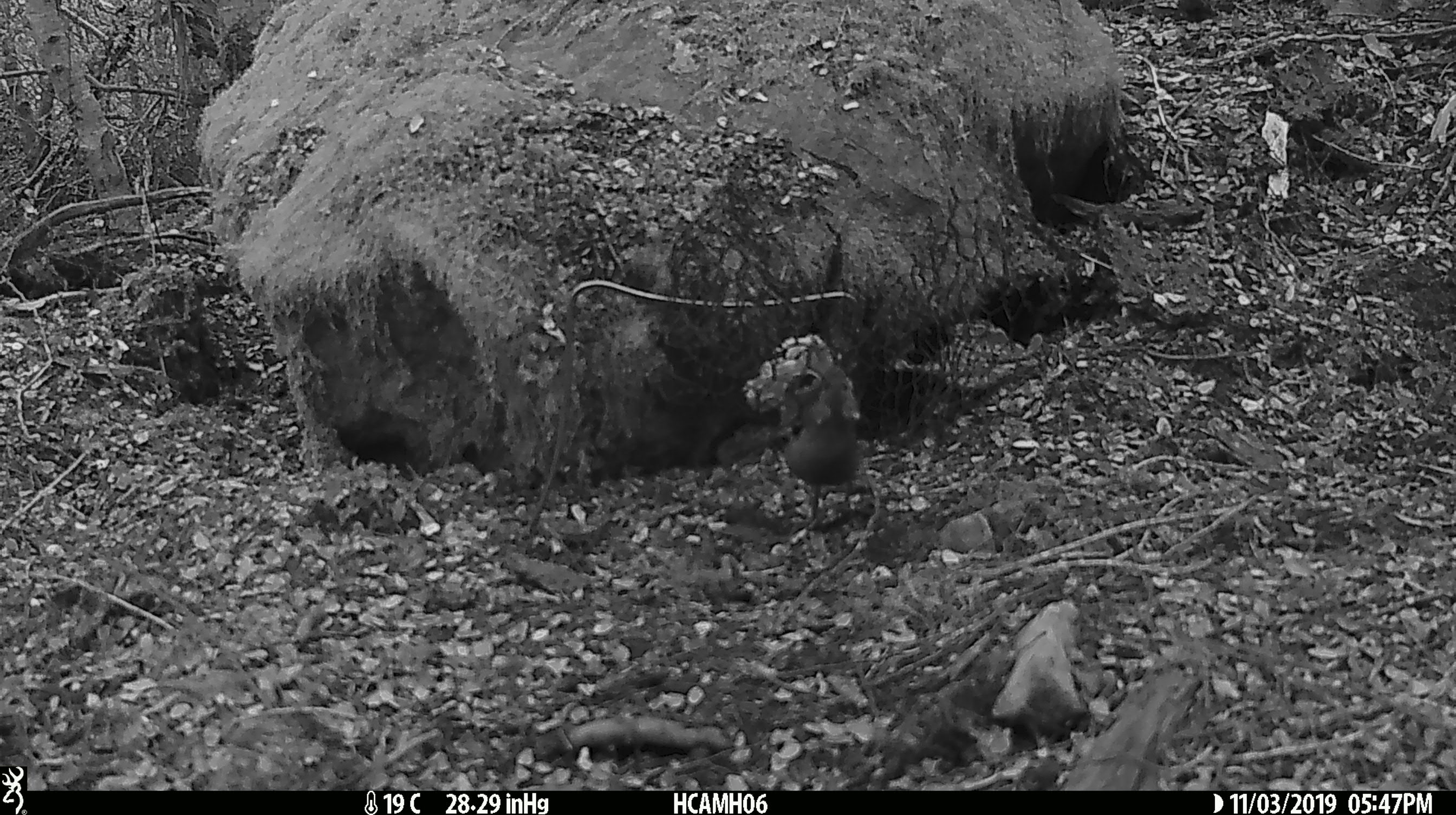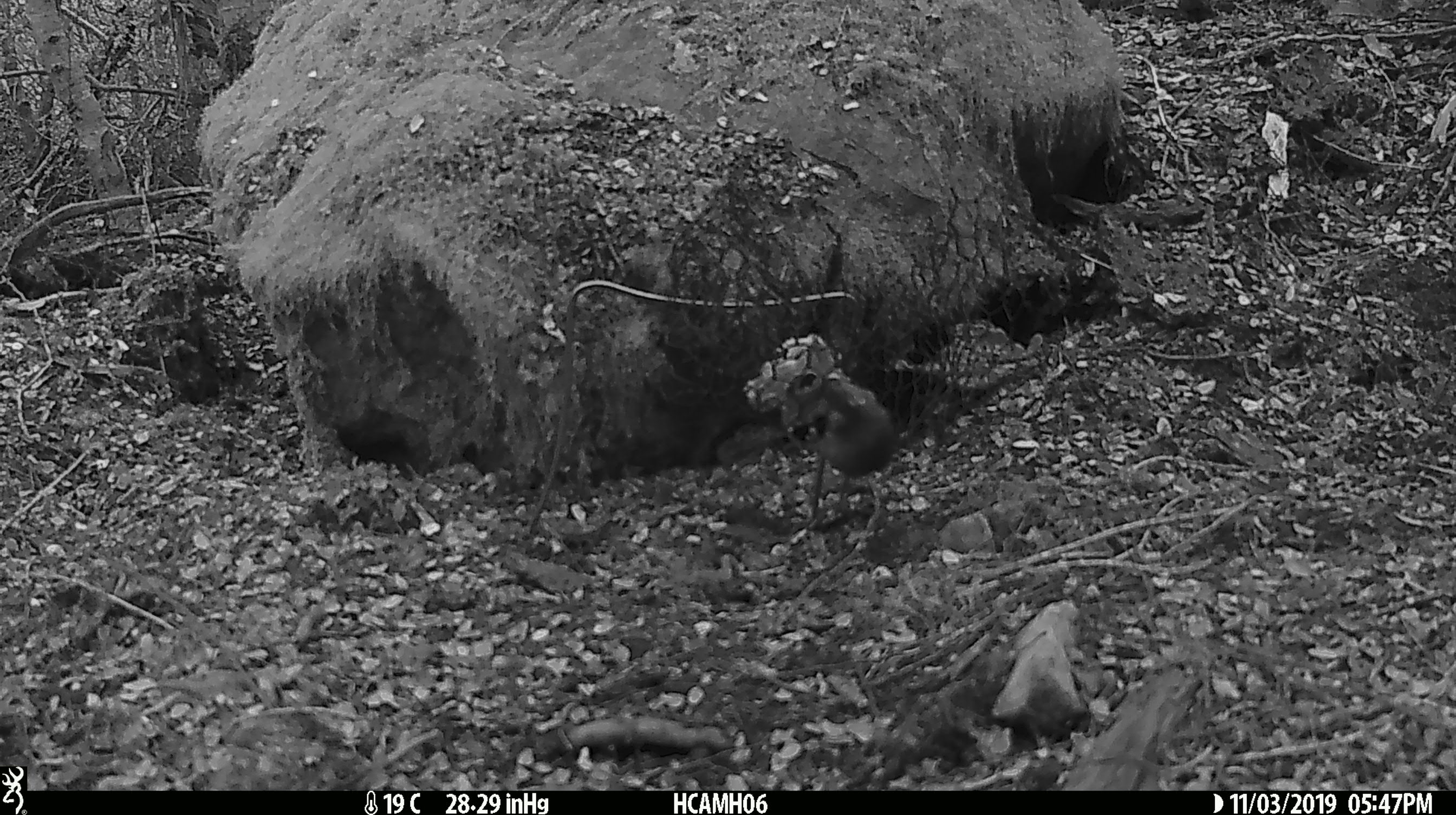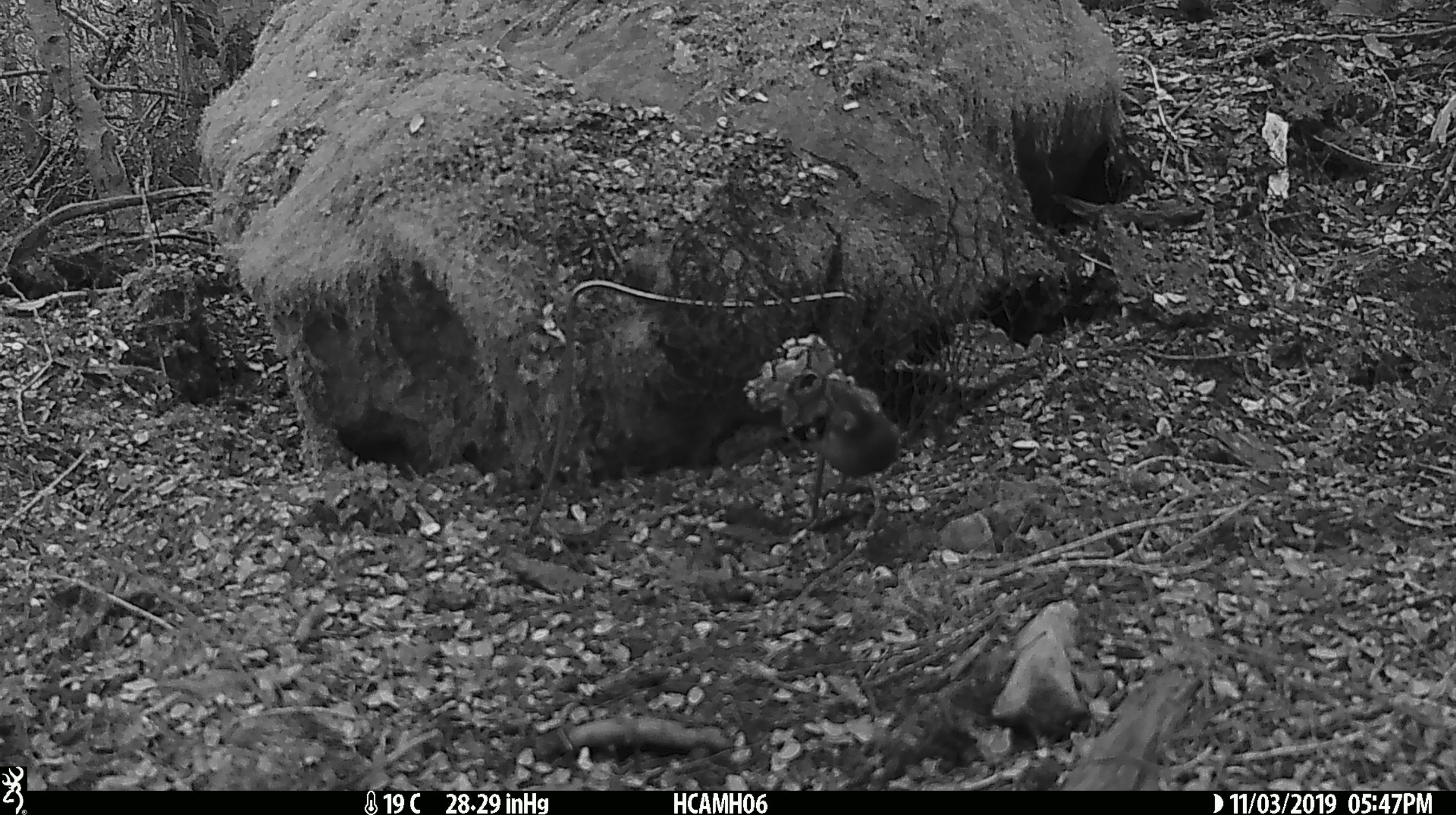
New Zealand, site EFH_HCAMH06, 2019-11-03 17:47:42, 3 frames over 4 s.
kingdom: Animalia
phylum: Chordata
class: Mammalia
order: Rodentia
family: Muridae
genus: Mus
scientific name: Mus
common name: mouse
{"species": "mouse (Mus)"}